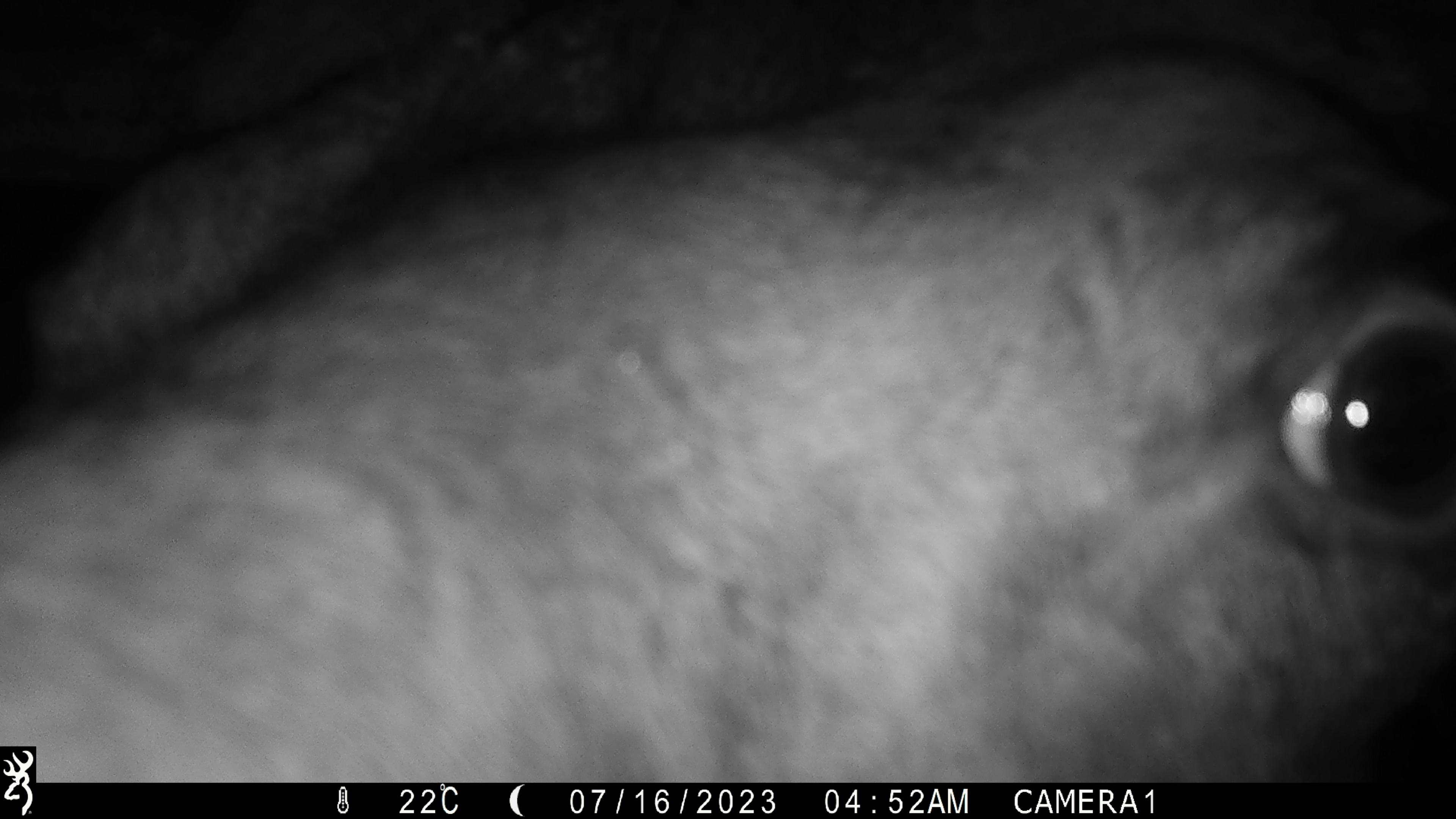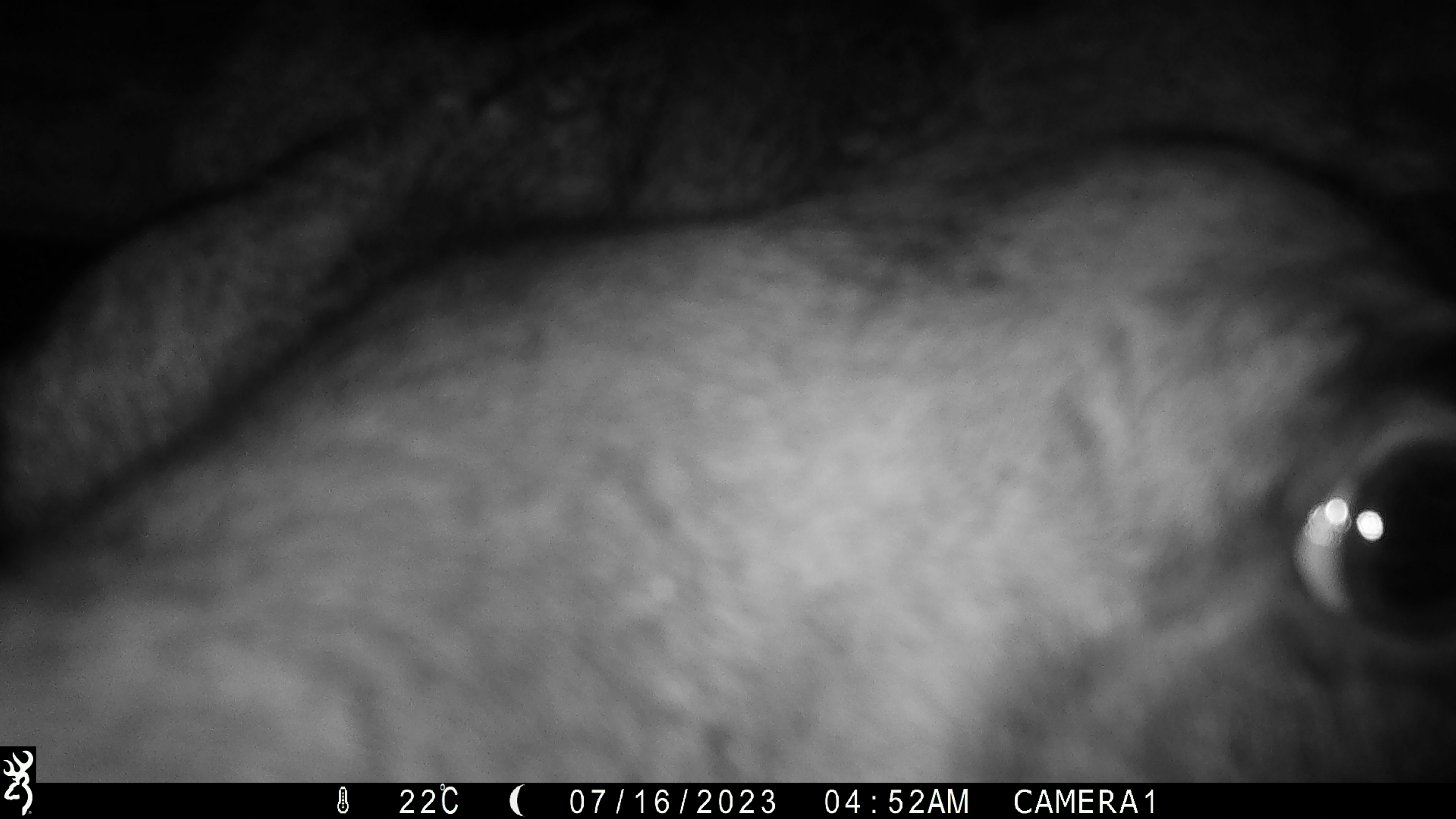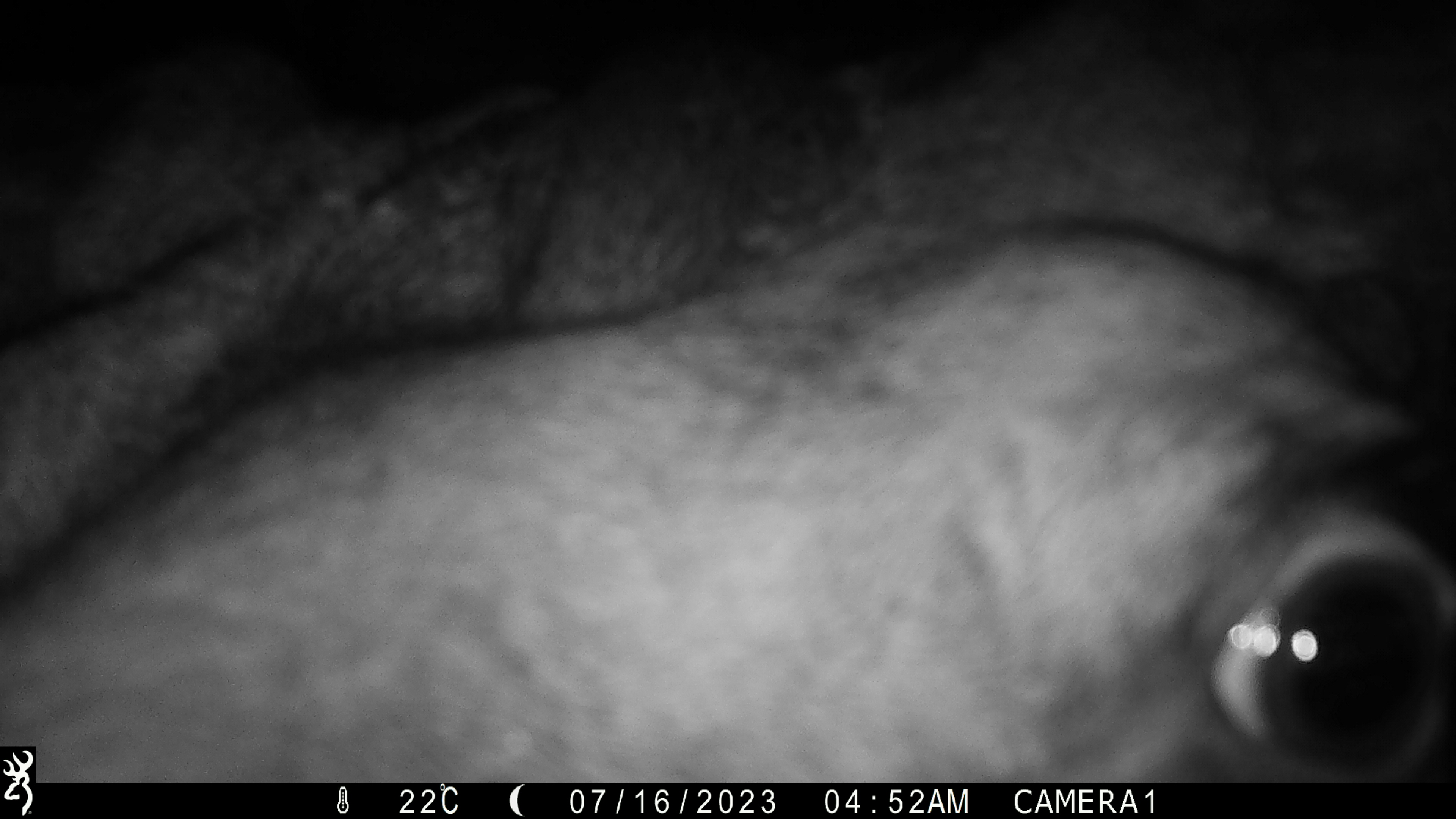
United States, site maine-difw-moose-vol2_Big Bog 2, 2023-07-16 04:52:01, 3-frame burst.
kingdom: Animalia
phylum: Chordata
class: Mammalia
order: Artiodactyla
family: Cervidae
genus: Alces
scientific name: Alces alces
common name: moose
Moose (Alces alces).